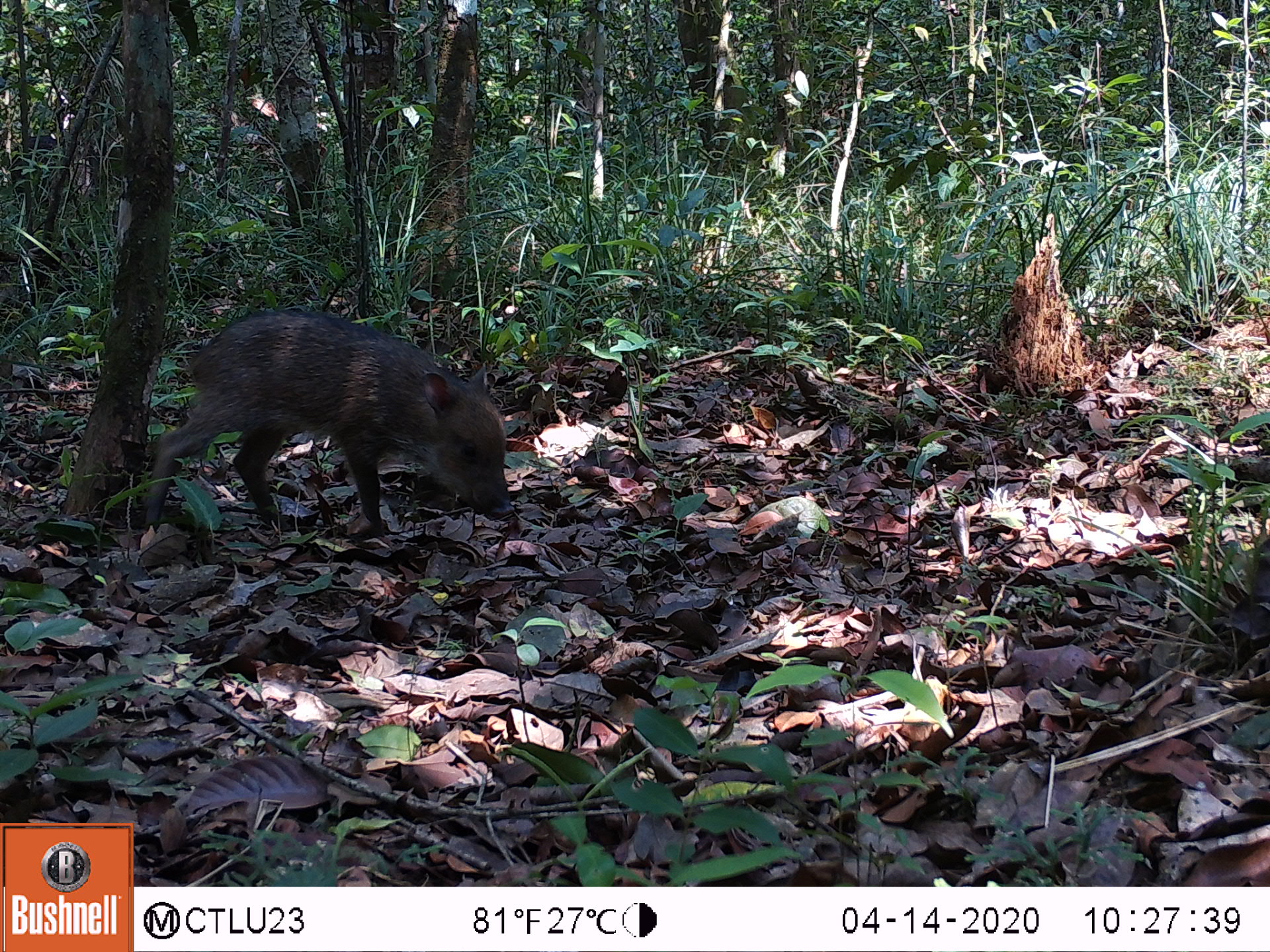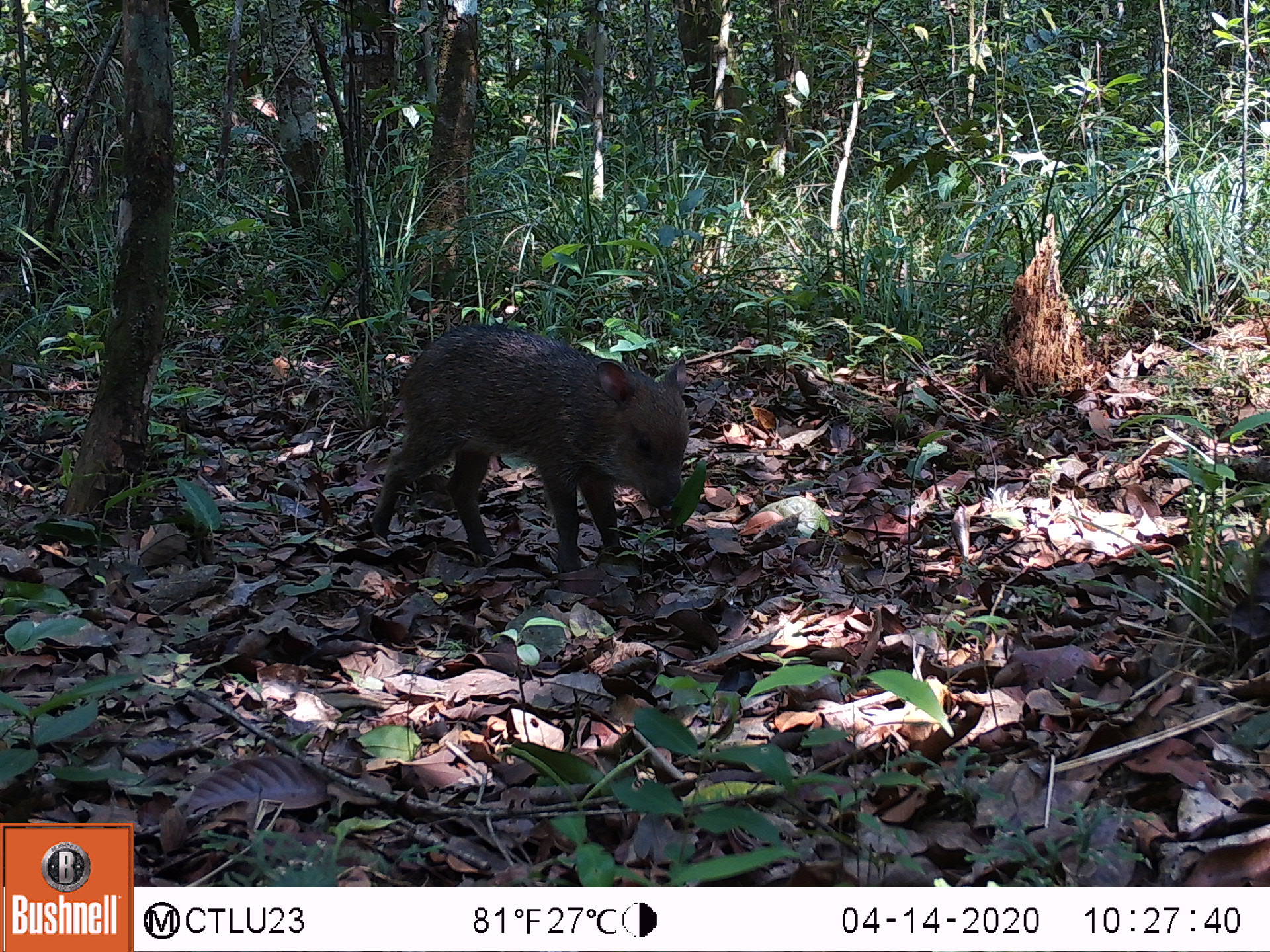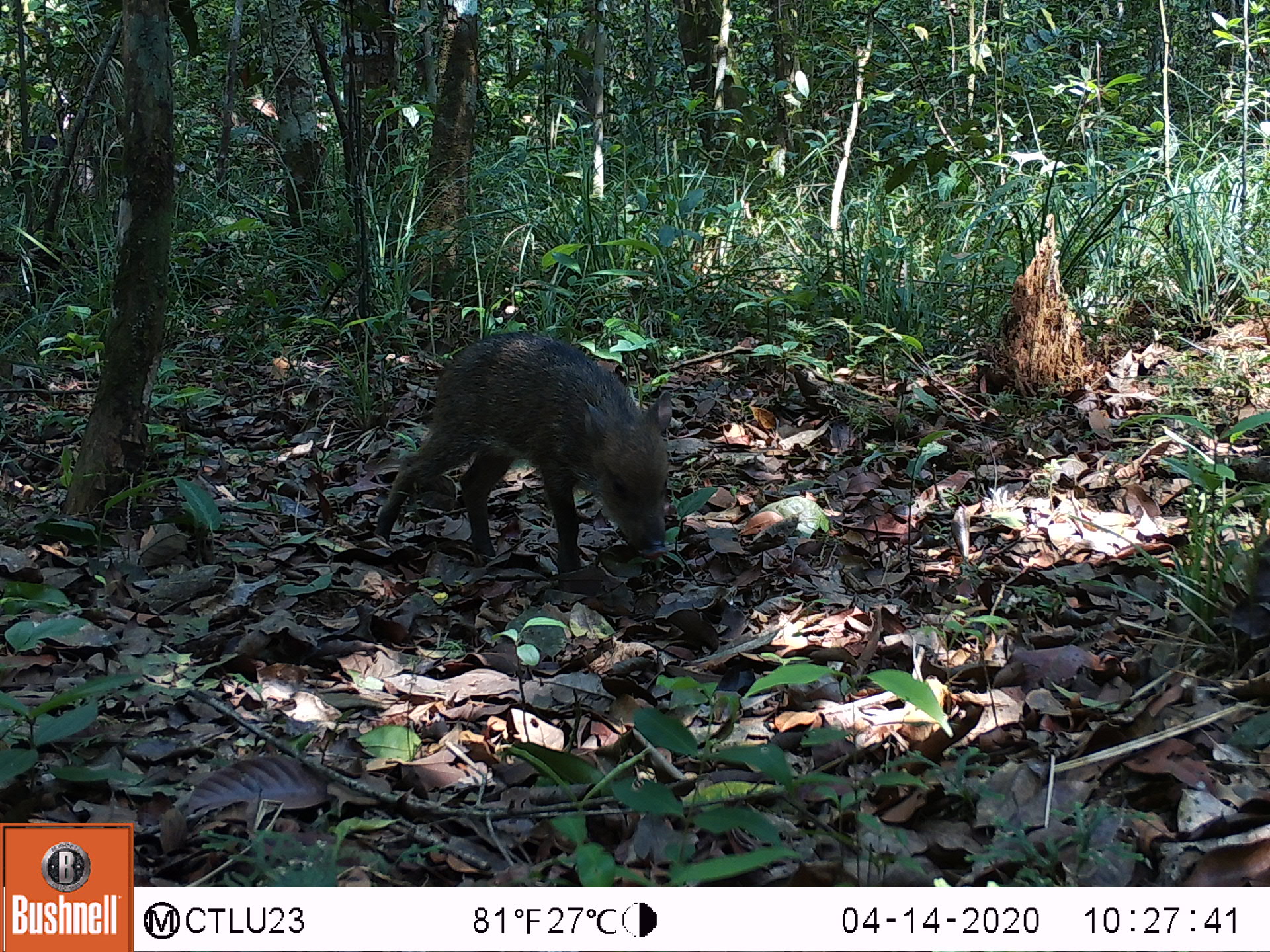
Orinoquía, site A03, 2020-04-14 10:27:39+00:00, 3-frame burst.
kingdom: Animalia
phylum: Chordata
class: Mammalia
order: Artiodactyla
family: Tayassuidae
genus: Pecari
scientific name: Pecari tajacu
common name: collared peccary